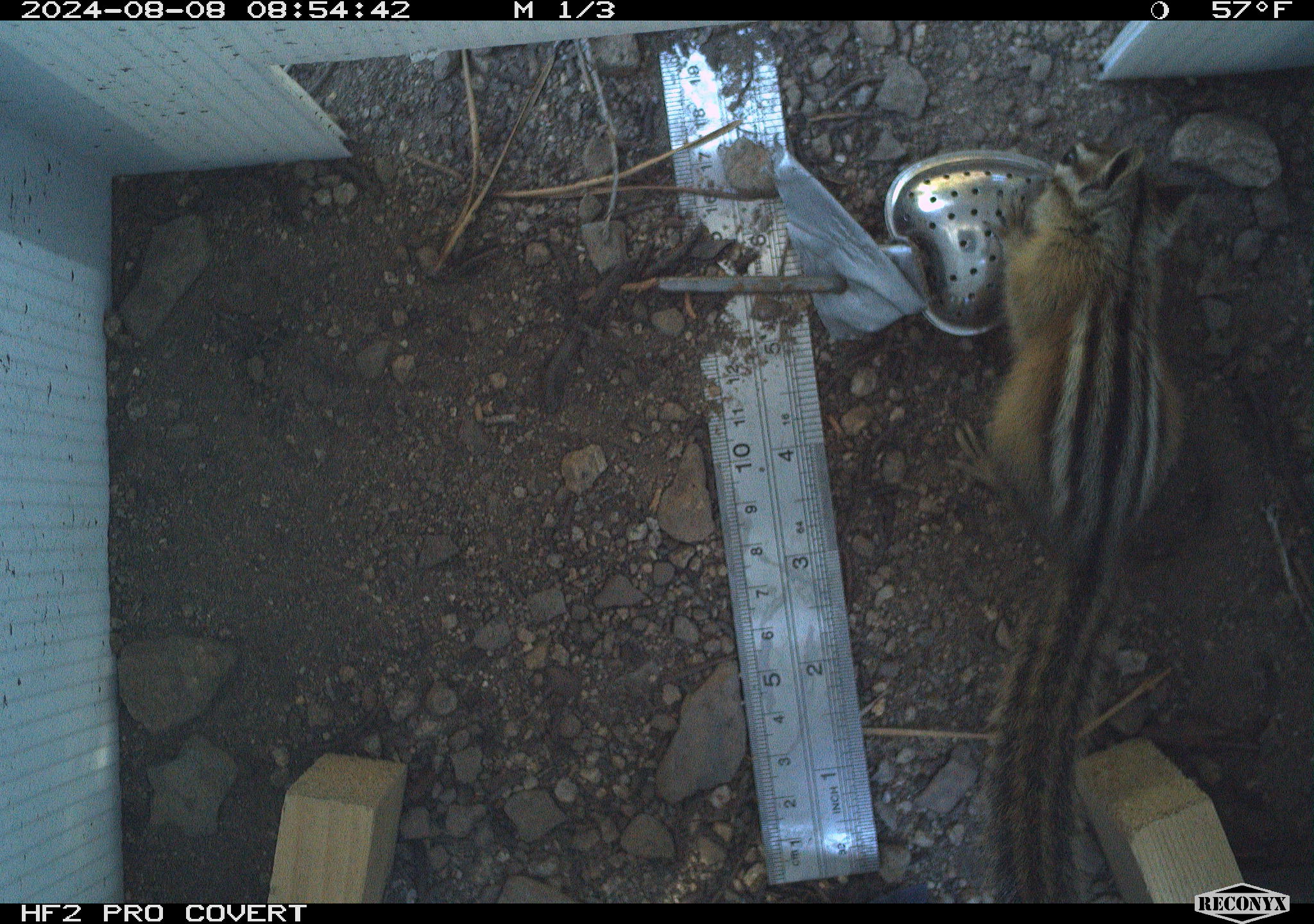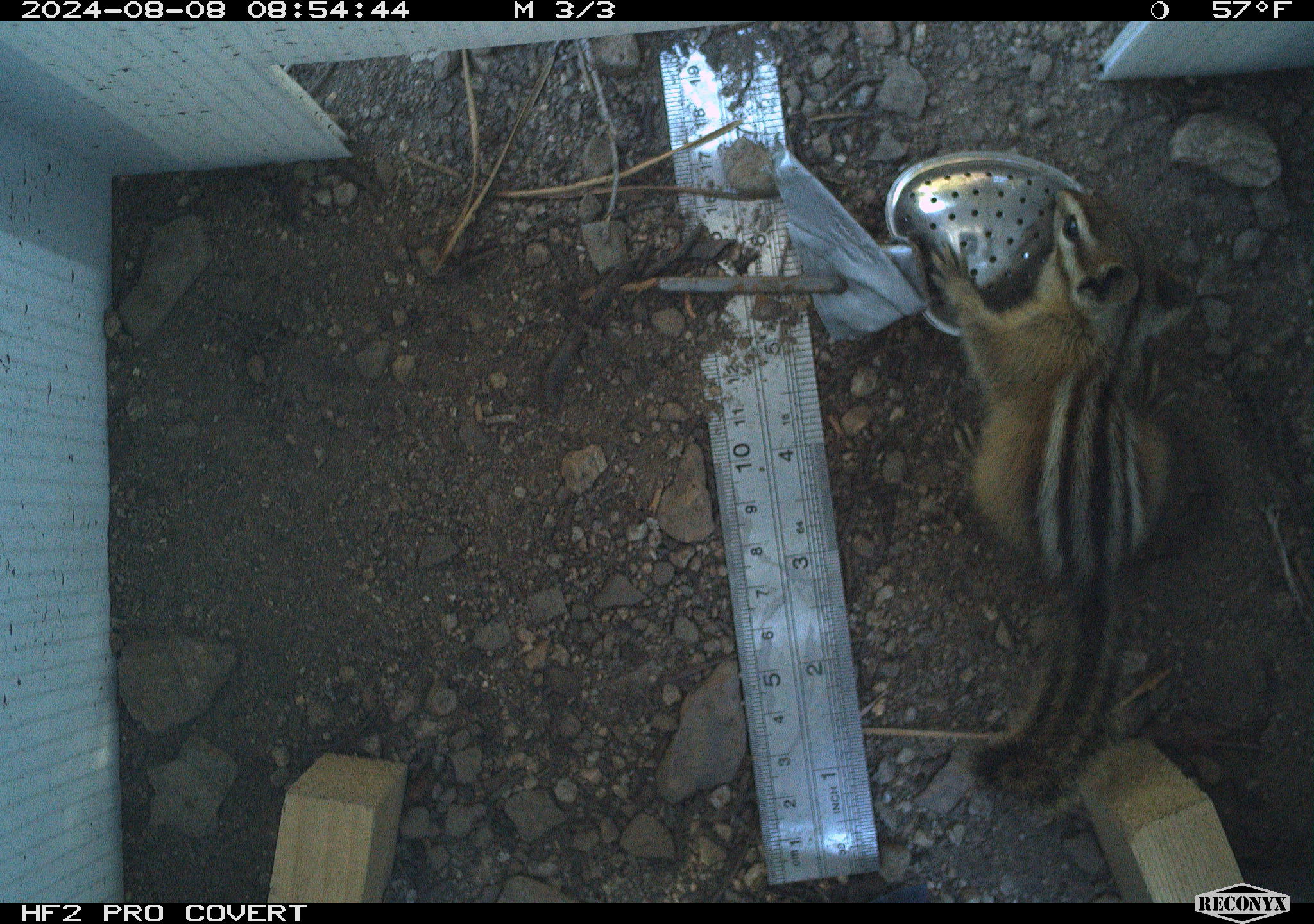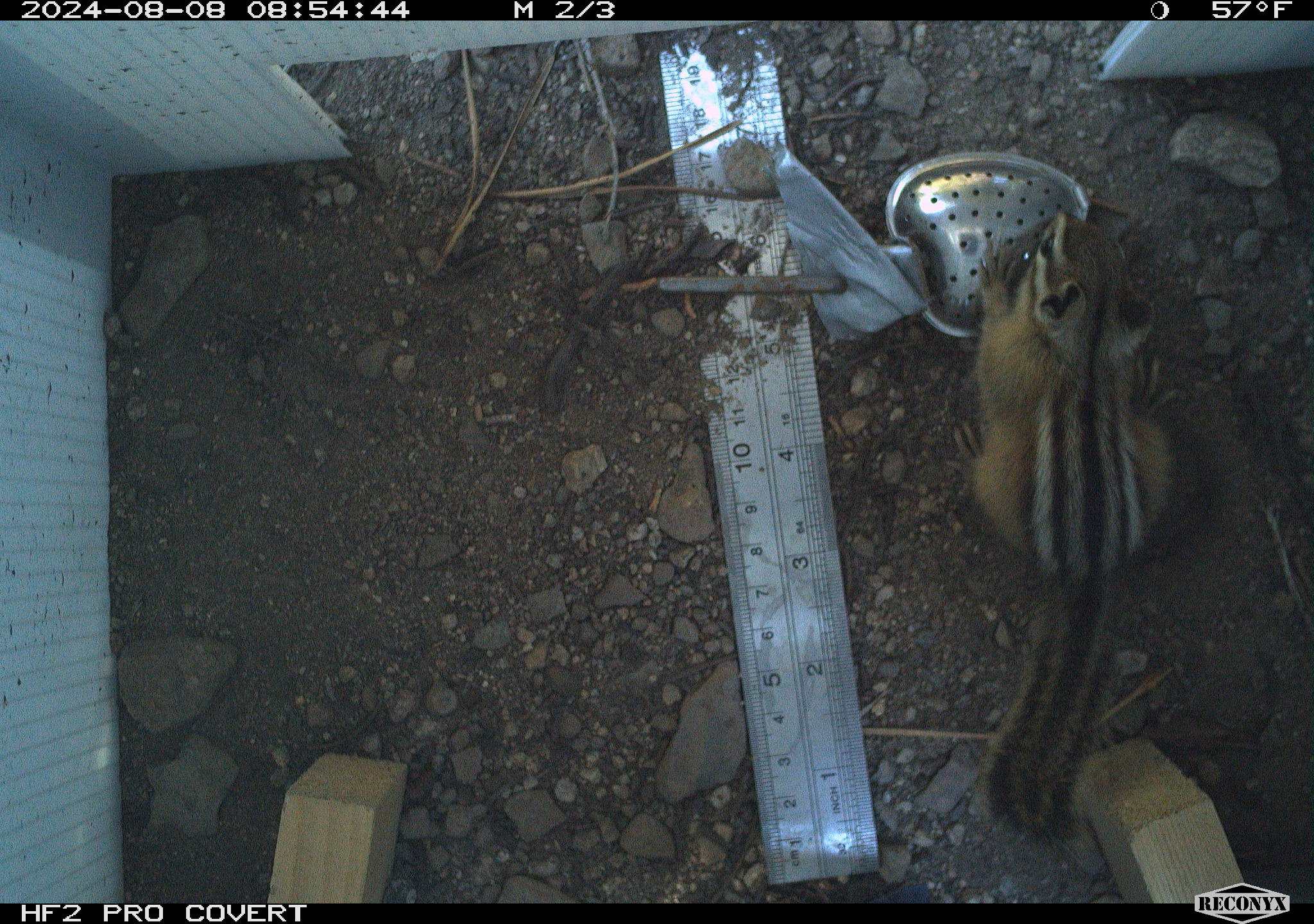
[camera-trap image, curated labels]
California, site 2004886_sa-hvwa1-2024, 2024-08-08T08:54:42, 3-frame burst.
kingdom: Animalia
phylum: Chordata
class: Mammalia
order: Rodentia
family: Sciuridae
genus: Neotamias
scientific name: Neotamias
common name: western chipmunks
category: neotamias species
Neotamias species (western chipmunks) (Neotamias).